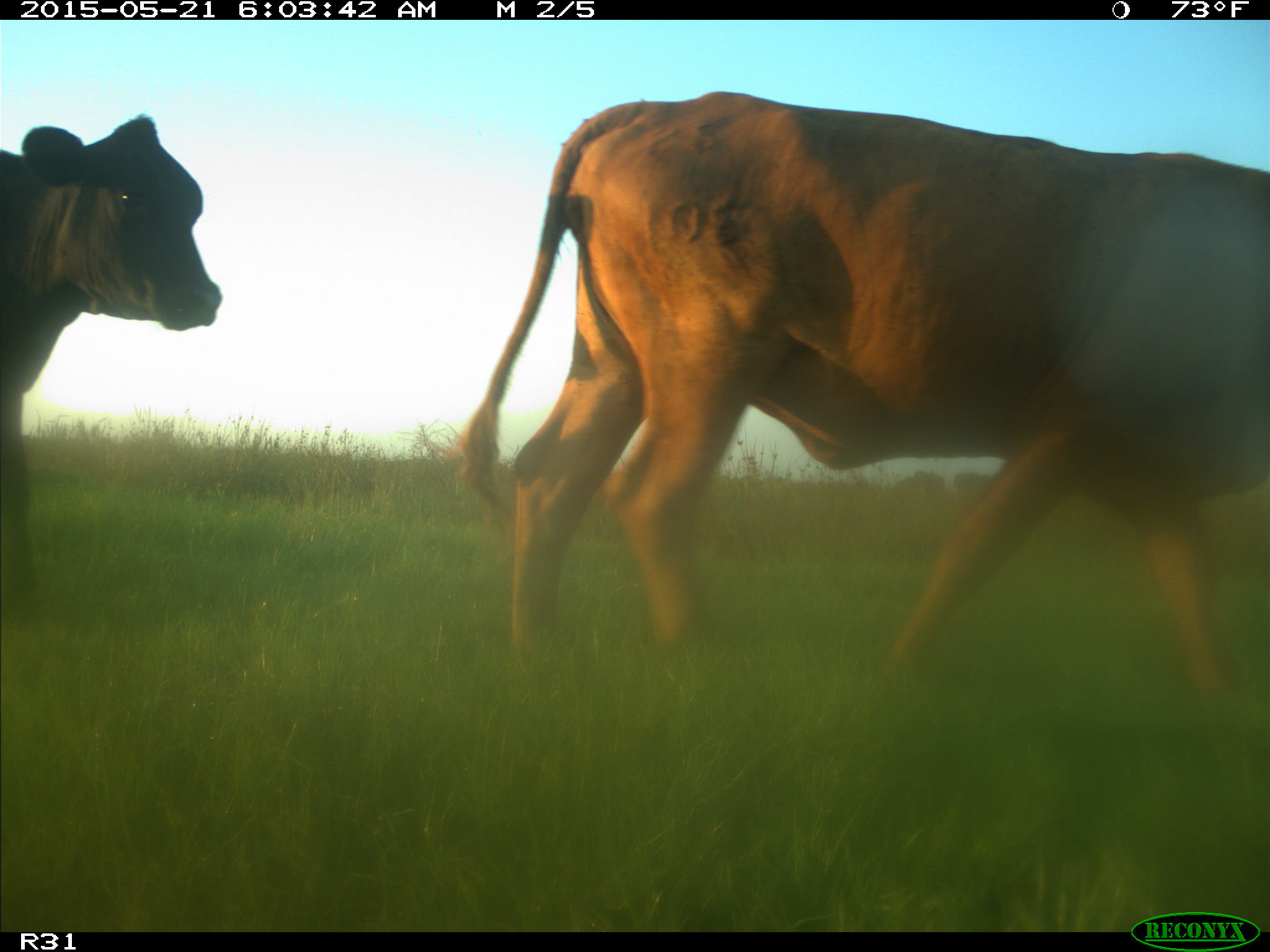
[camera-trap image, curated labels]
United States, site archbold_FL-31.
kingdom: Animalia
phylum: Chordata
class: Mammalia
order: Artiodactyla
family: Bovidae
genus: Bos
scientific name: Bos taurus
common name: domestic cow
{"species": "Bos taurus (domestic cow)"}